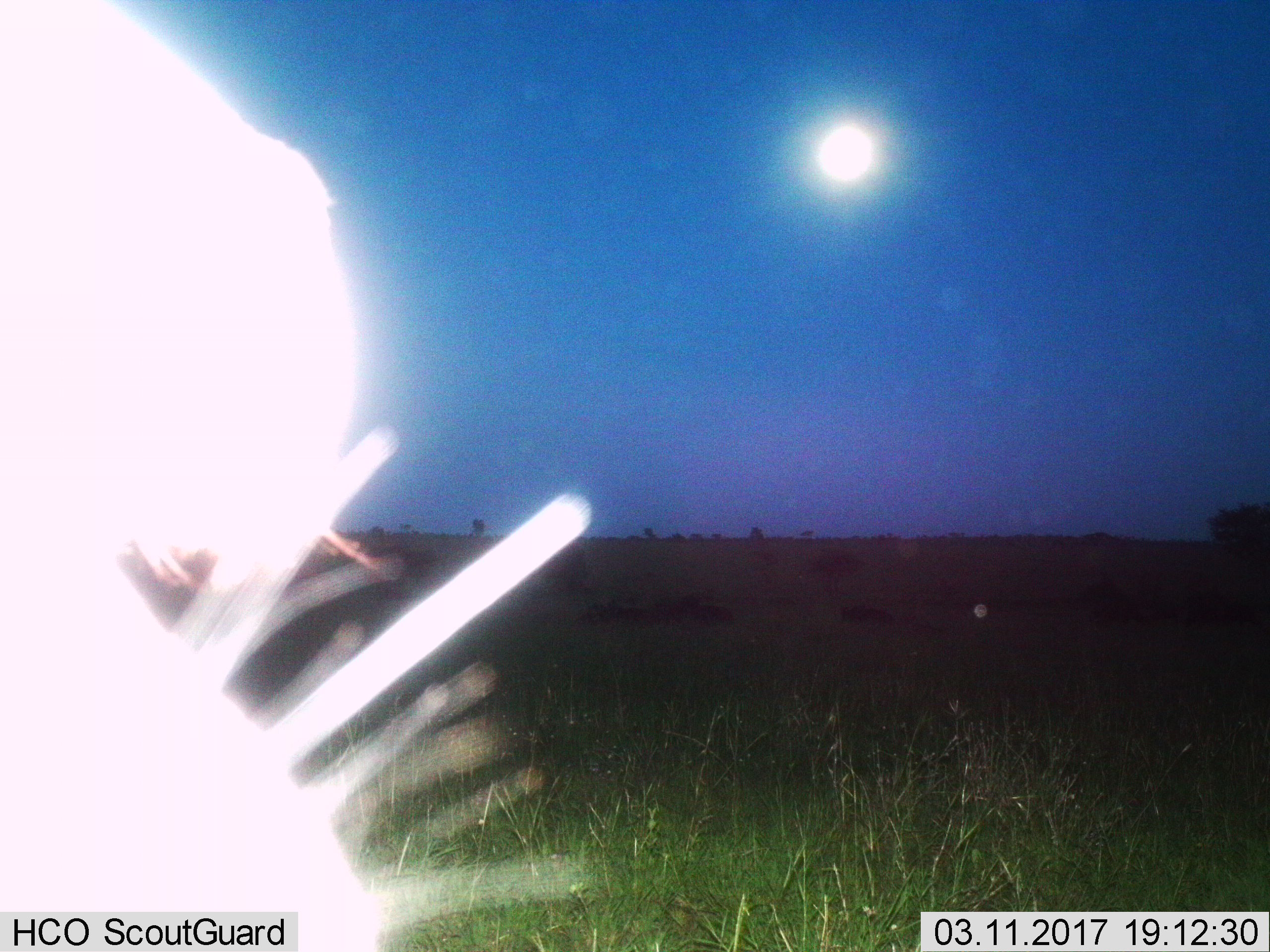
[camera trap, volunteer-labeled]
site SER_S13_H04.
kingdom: Animalia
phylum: Chordata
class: Mammalia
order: Artiodactyla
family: Bovidae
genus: Connochaetes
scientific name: Connochaetes taurinus taurinus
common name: blue wildebeest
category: wildebeestblue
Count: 1.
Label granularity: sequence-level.